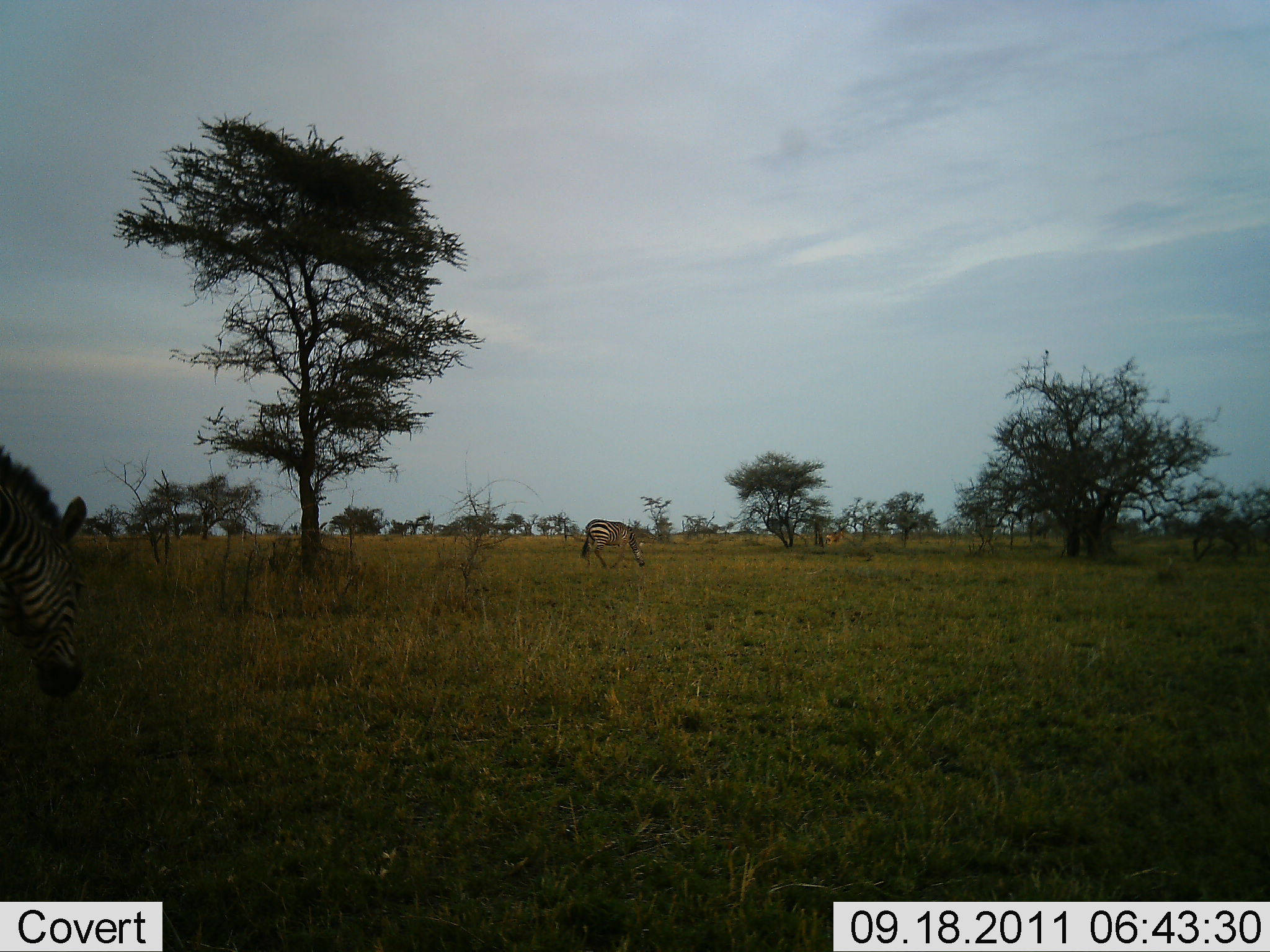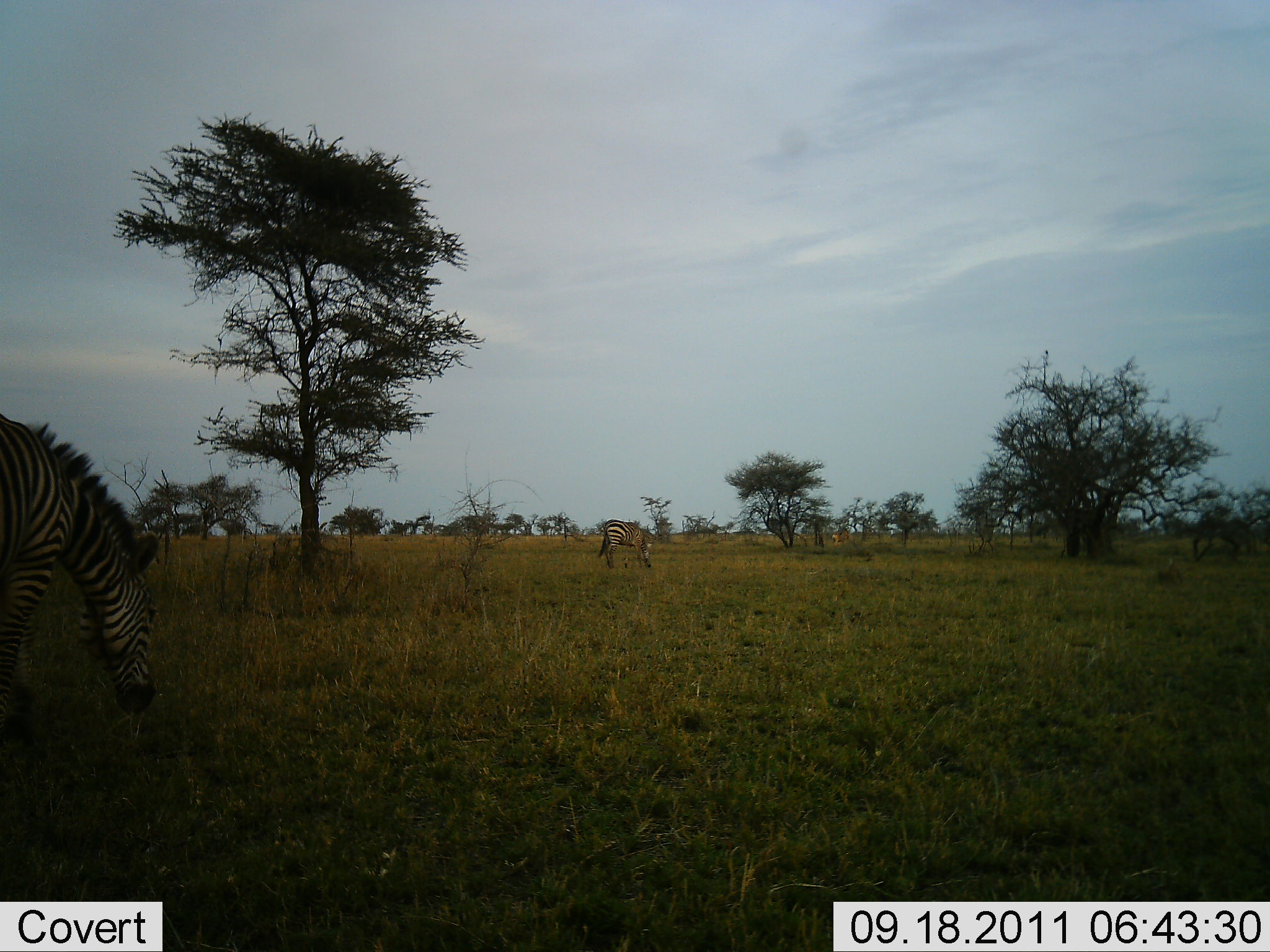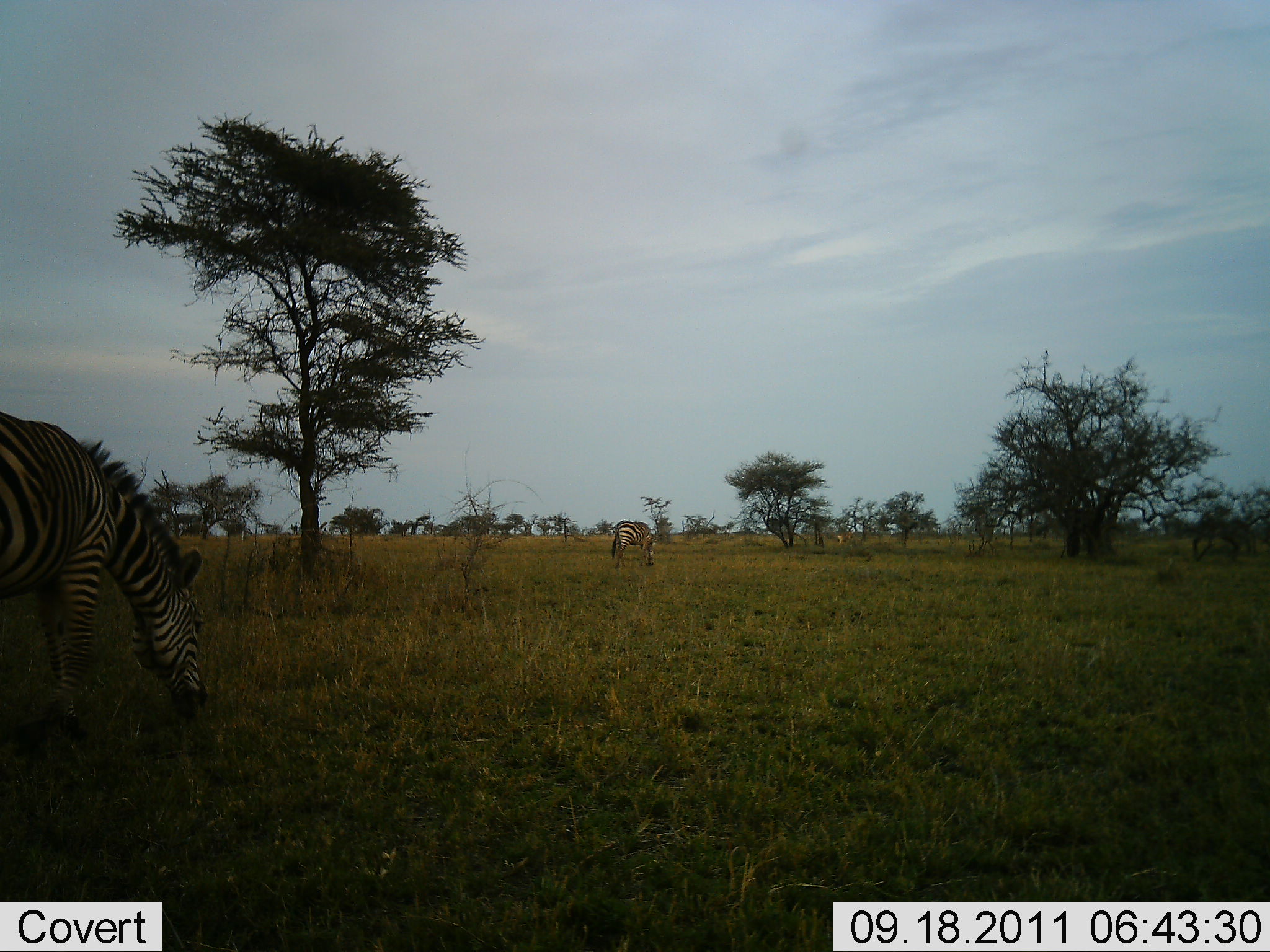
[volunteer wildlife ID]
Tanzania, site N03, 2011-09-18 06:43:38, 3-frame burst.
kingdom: Animalia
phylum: Chordata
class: Mammalia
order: Perissodactyla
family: Equidae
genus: Equus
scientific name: Equus quagga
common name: plains zebra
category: zebra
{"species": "zebra (plains zebra) (Equus quagga)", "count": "3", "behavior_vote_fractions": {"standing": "0%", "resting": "9%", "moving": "73%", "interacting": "0%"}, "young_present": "0%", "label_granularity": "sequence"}